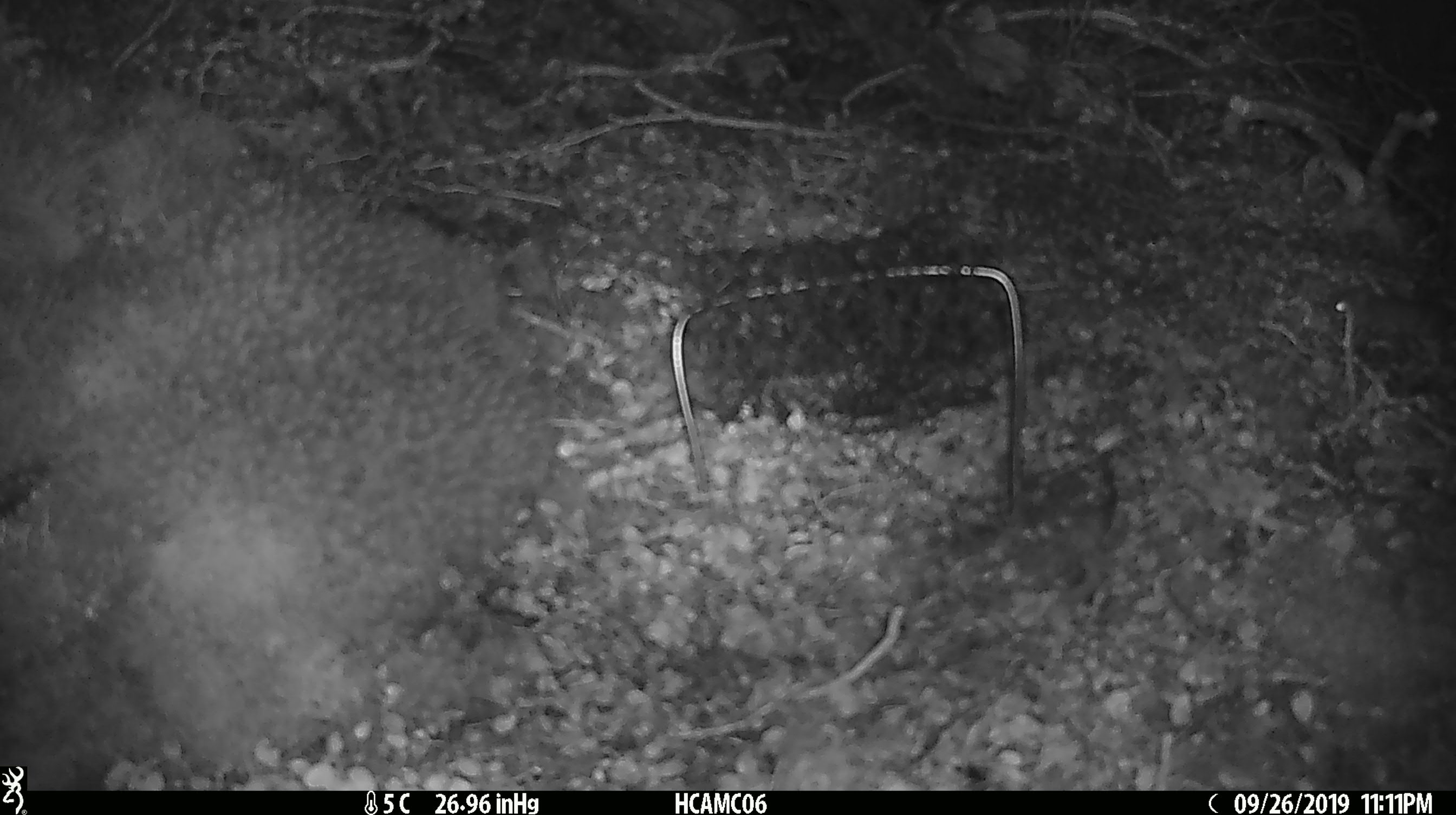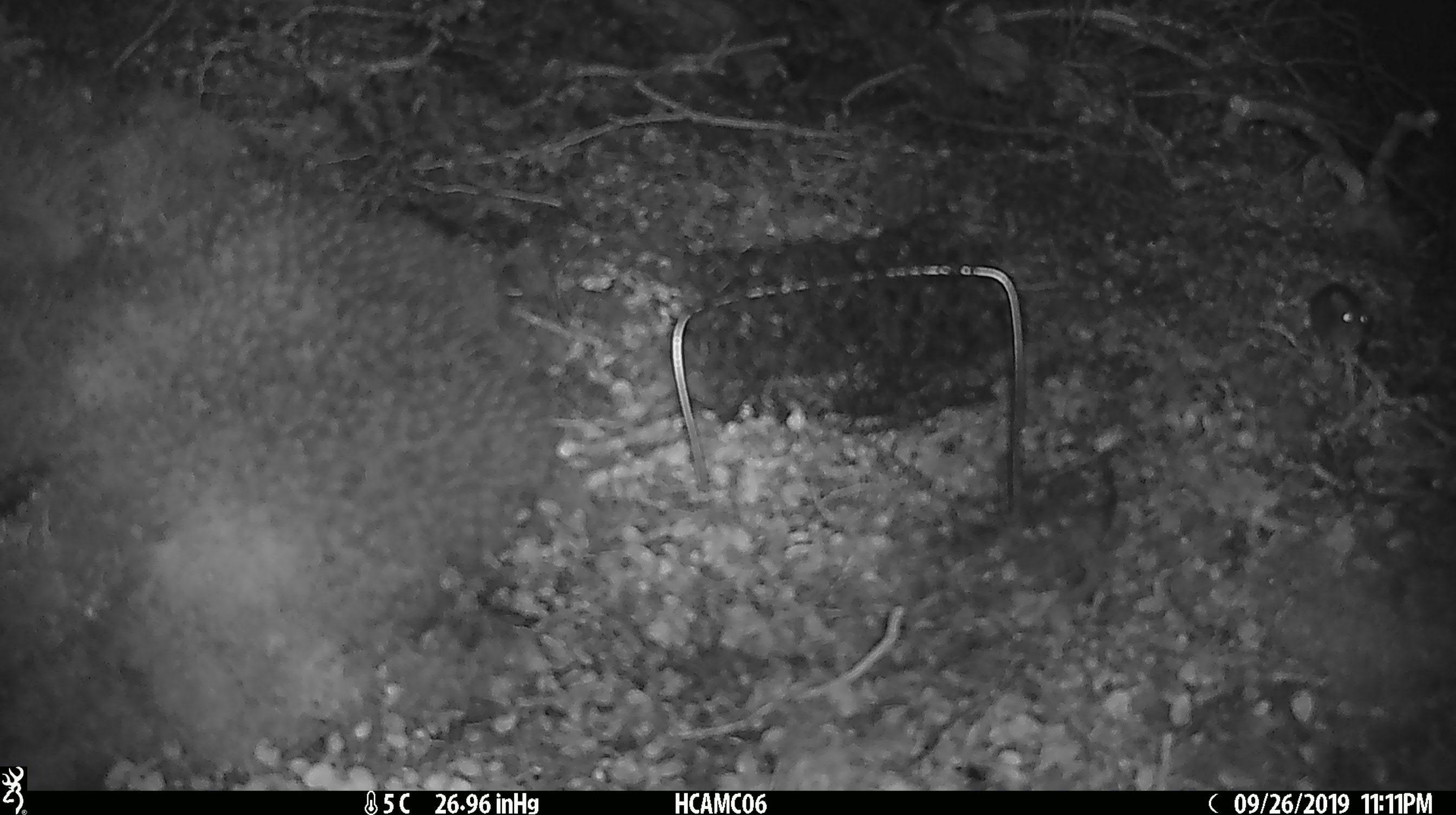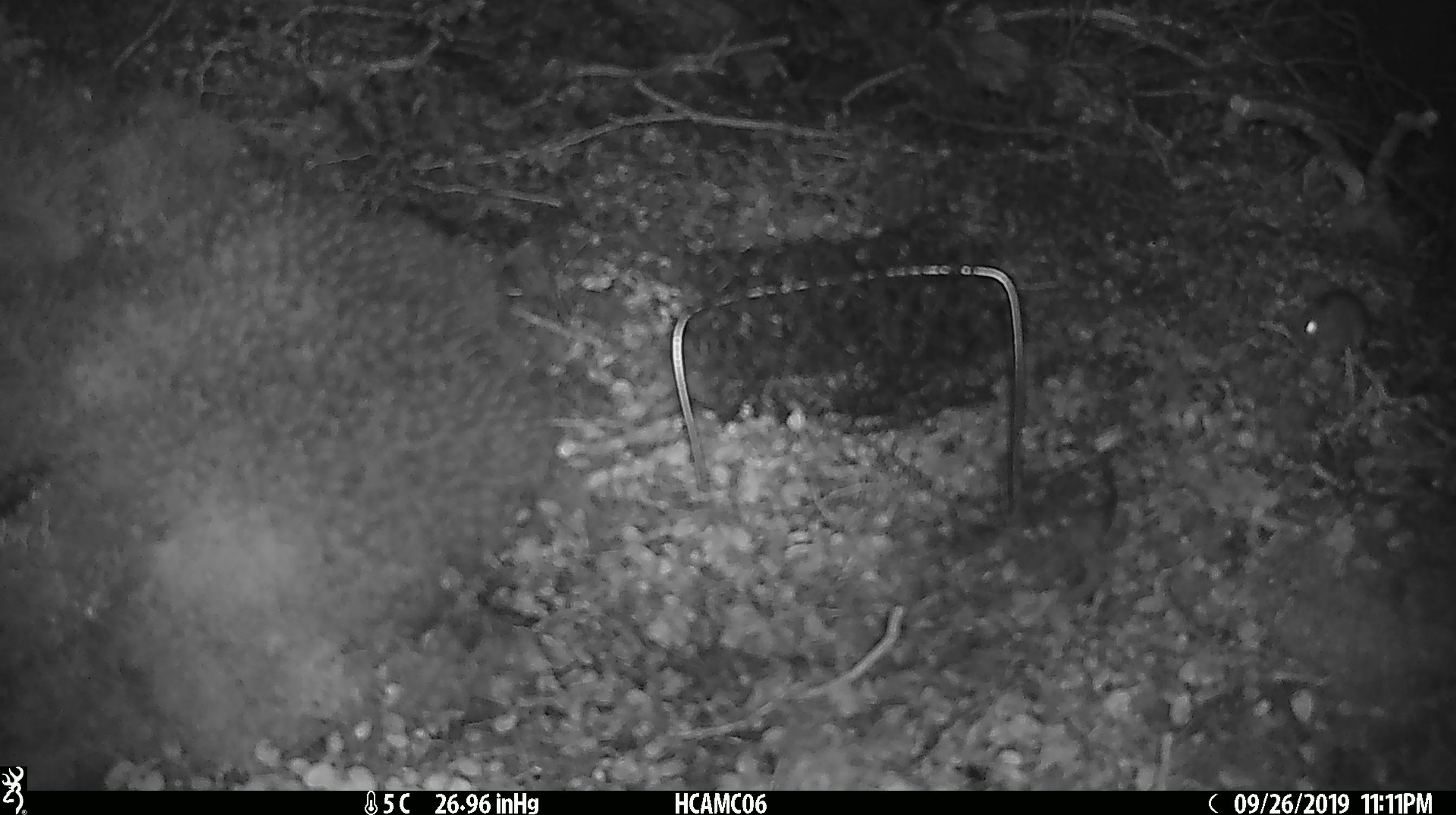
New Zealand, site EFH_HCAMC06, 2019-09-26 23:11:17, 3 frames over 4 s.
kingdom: Animalia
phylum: Chordata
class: Mammalia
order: Rodentia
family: Muridae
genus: Mus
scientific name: Mus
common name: mouse